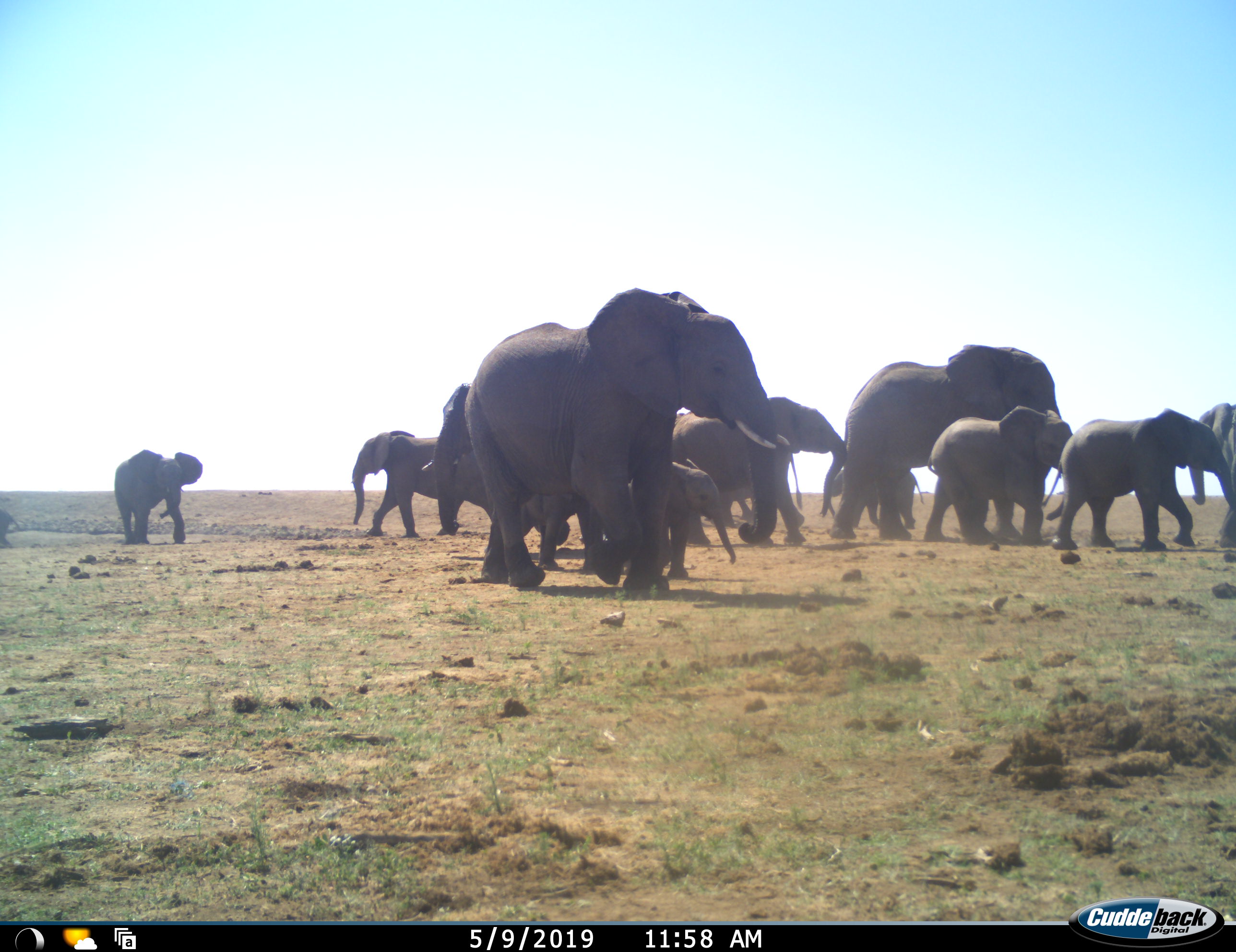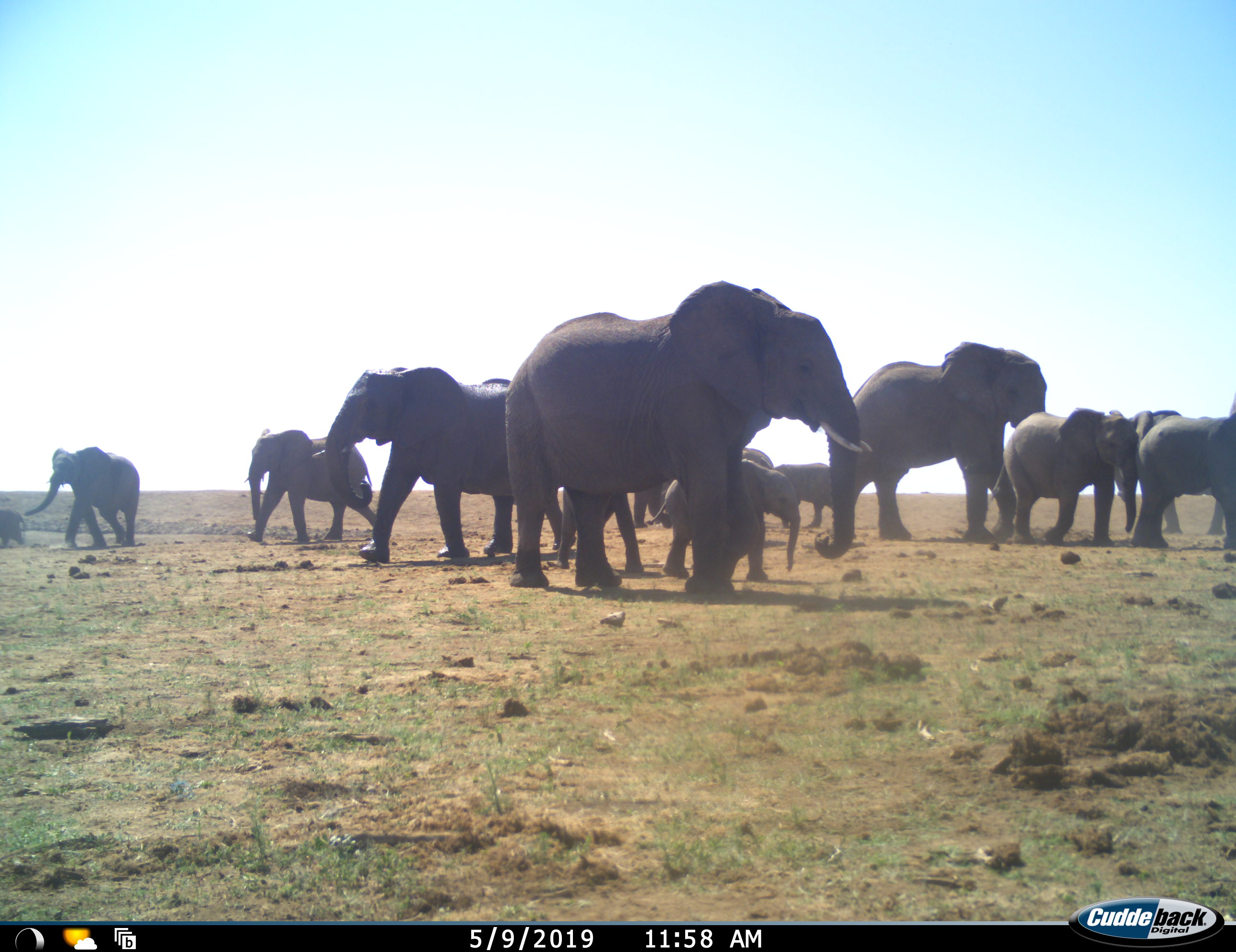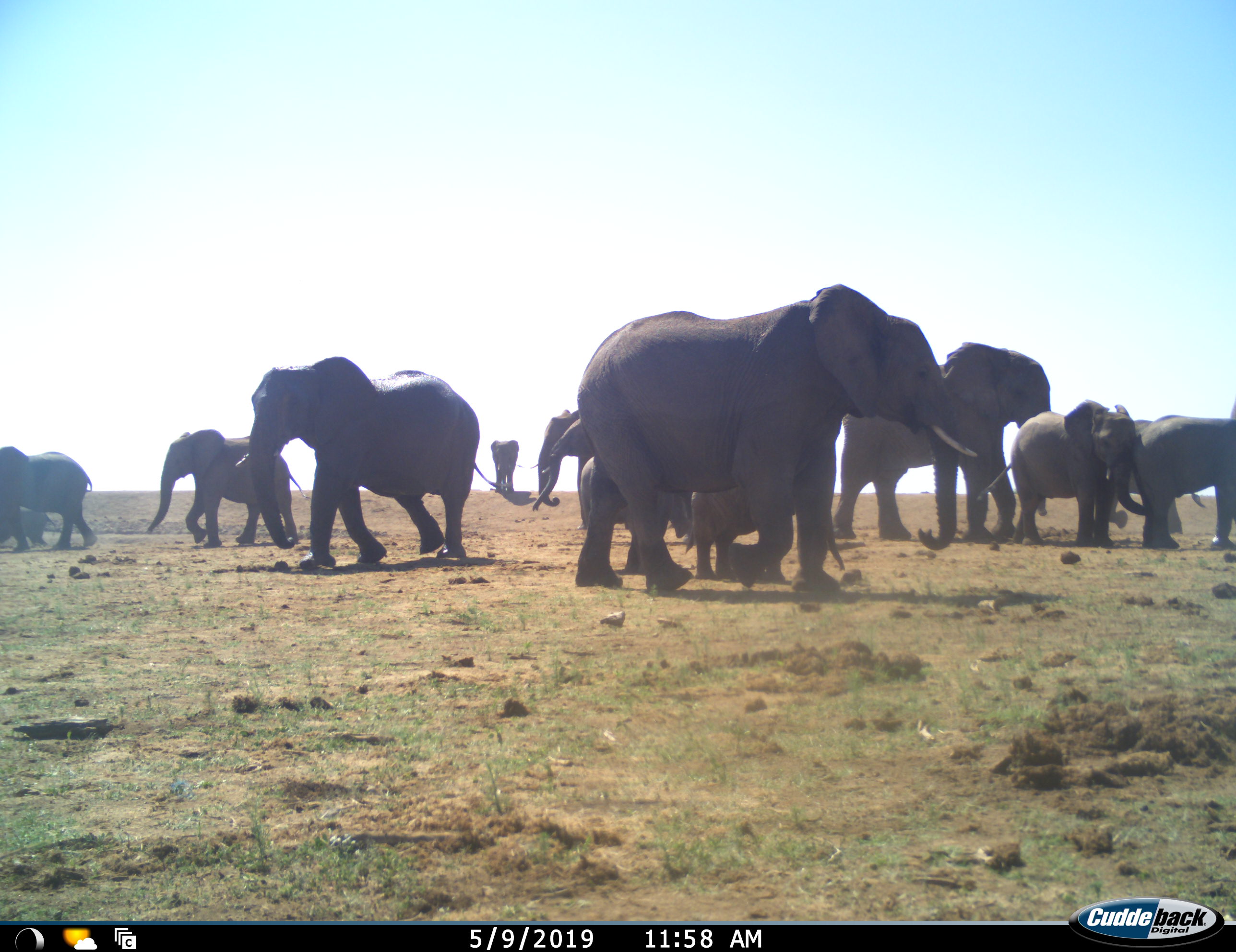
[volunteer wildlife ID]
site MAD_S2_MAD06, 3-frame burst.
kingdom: Animalia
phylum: Chordata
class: Mammalia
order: Proboscidea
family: Elephantidae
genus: Loxodonta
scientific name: Loxodonta africana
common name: african bush elephant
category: elephant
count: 11-50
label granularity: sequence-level